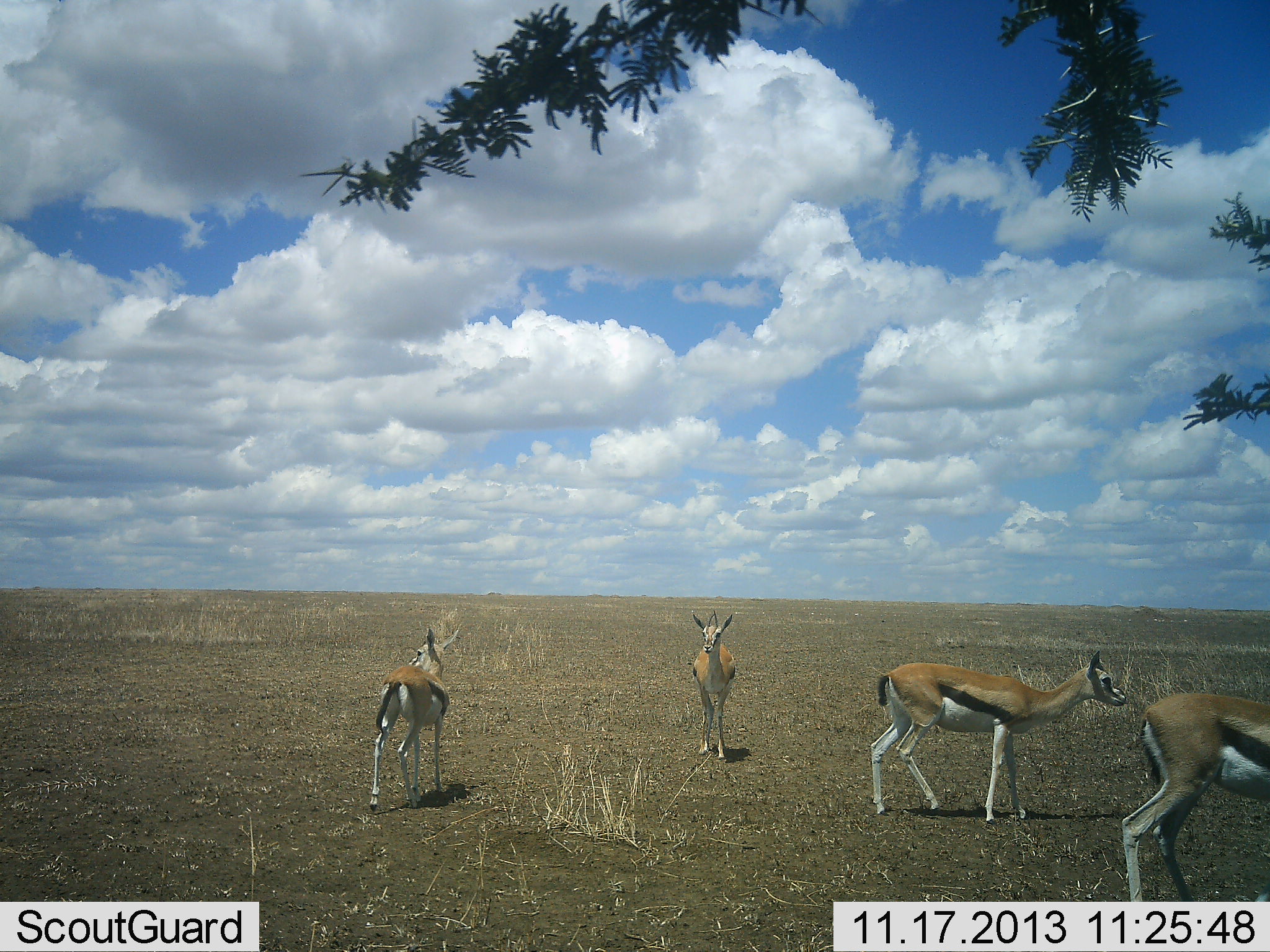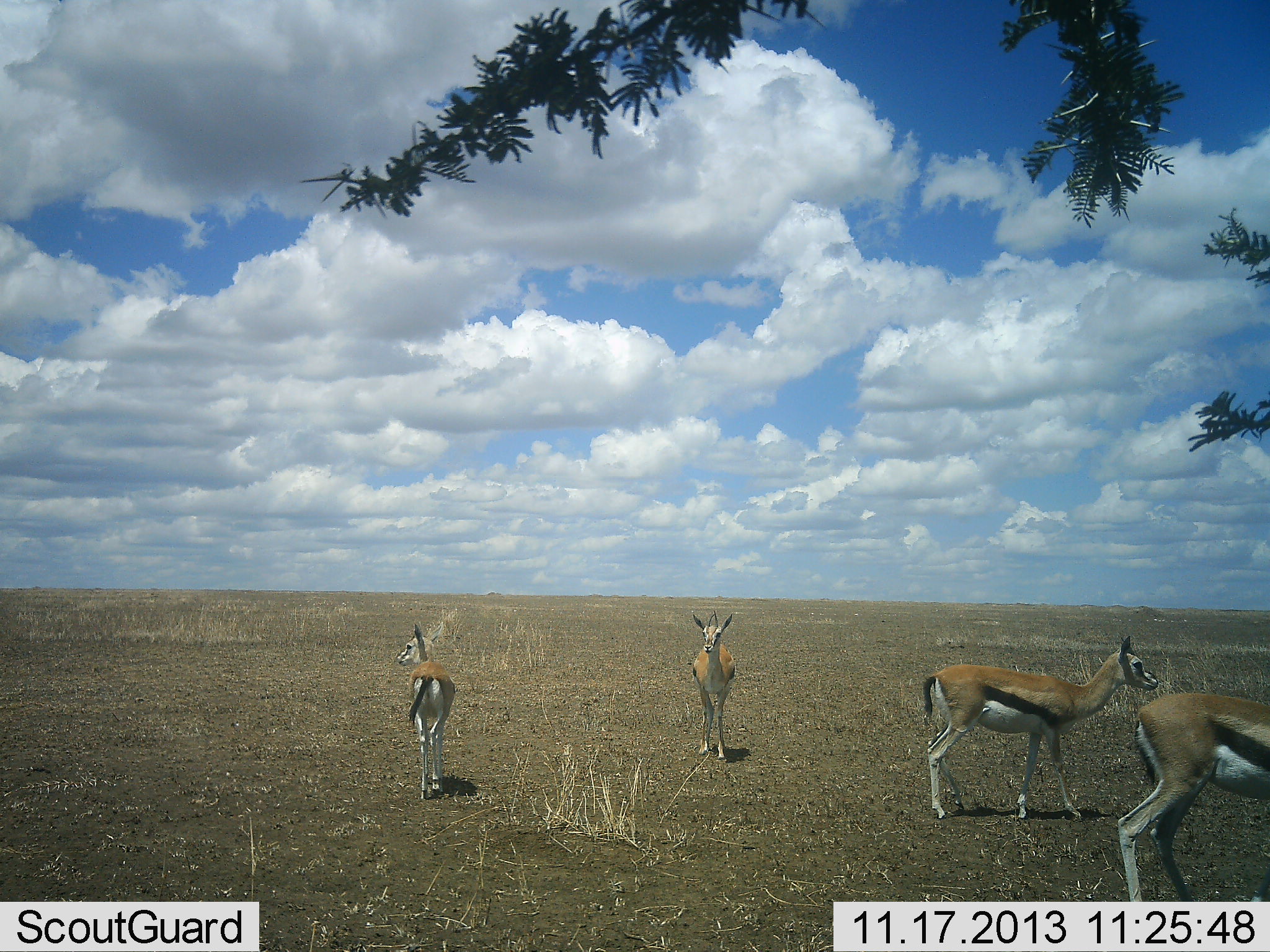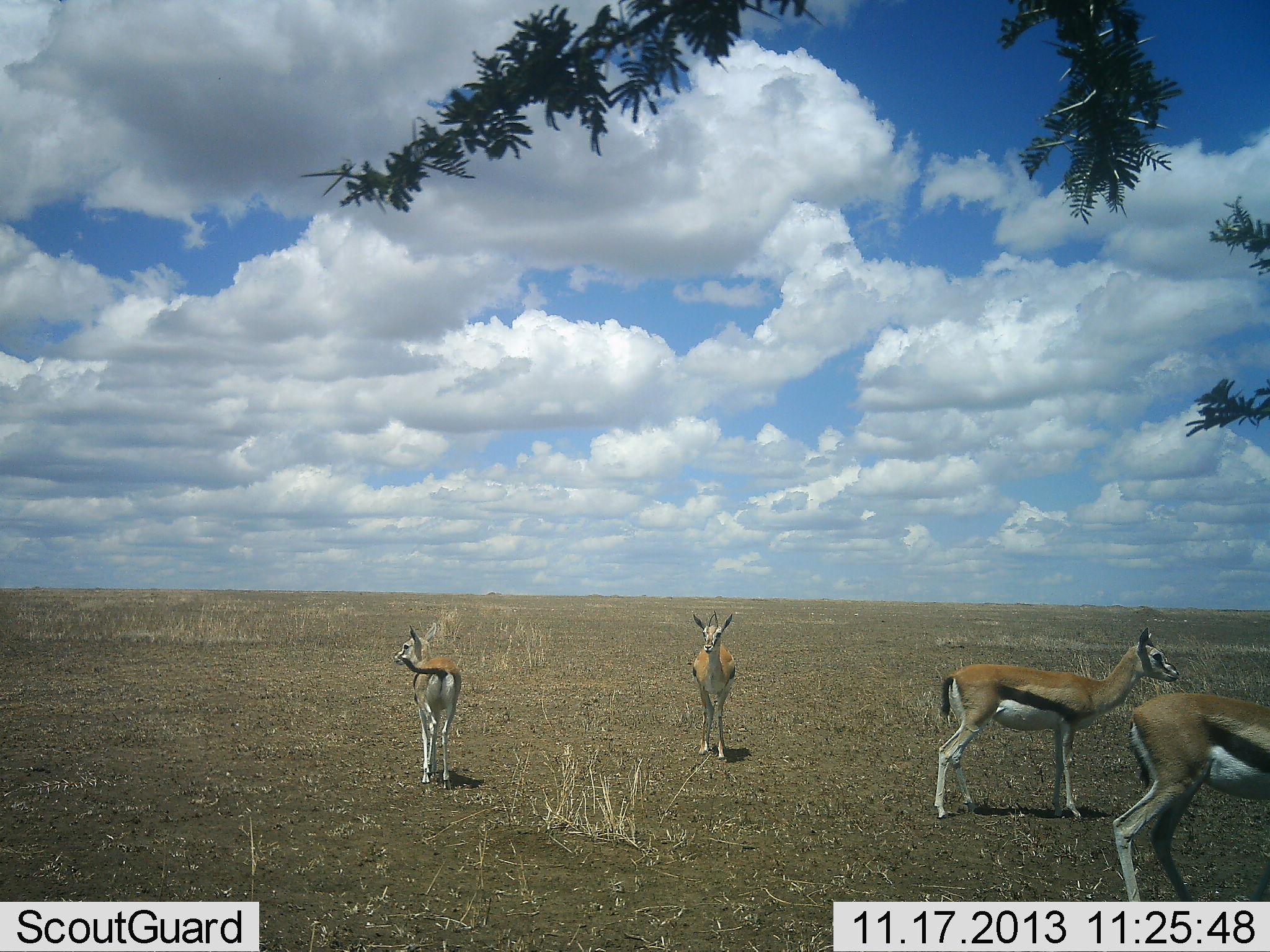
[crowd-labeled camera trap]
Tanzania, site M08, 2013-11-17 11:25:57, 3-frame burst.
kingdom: Animalia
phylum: Chordata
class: Mammalia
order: Artiodactyla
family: Bovidae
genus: Eudorcas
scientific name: Eudorcas thomsonii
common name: thomson's gazelle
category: gazellethomsons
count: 4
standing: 82%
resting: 0%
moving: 59%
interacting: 0%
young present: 0%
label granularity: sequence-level